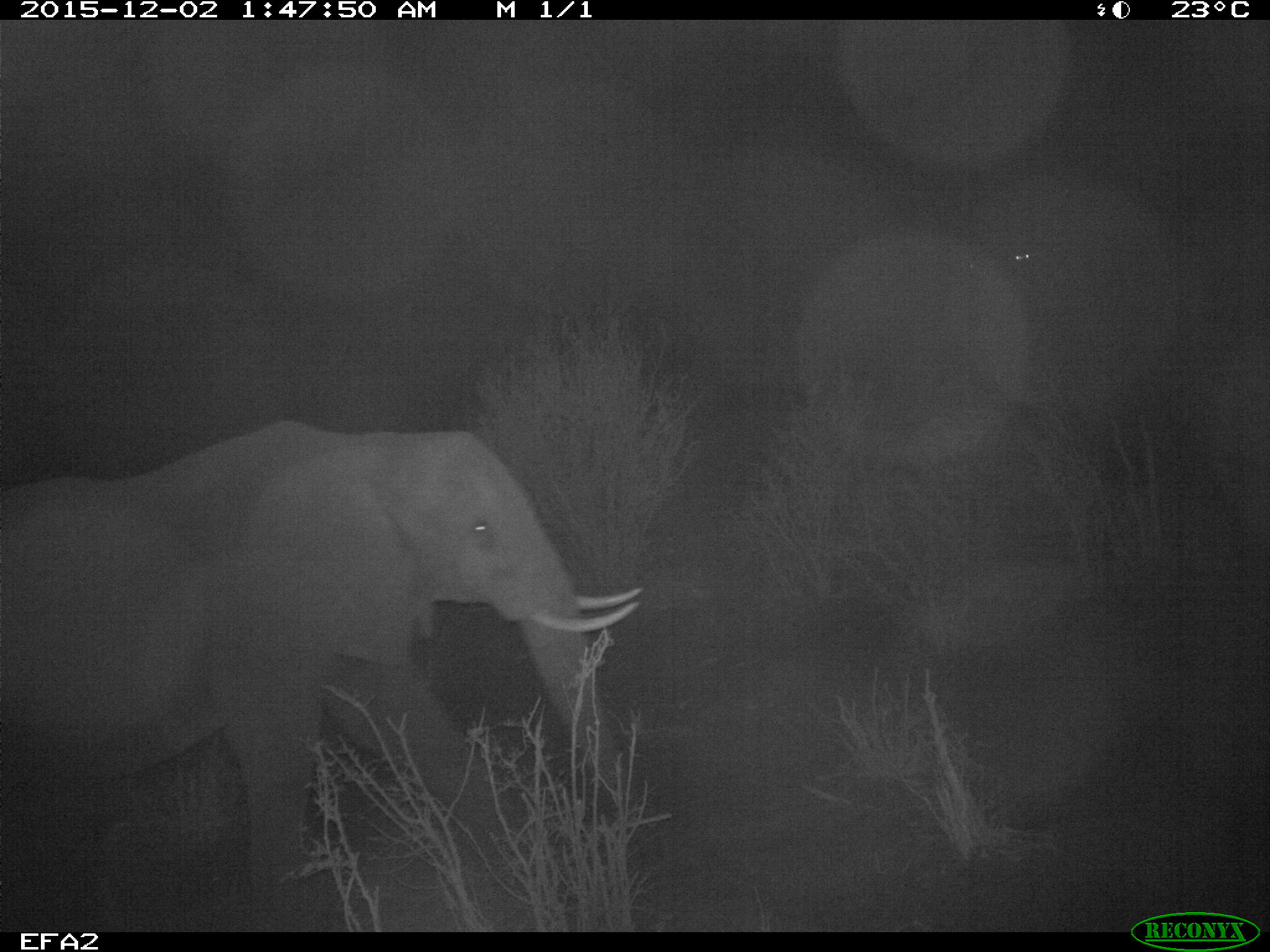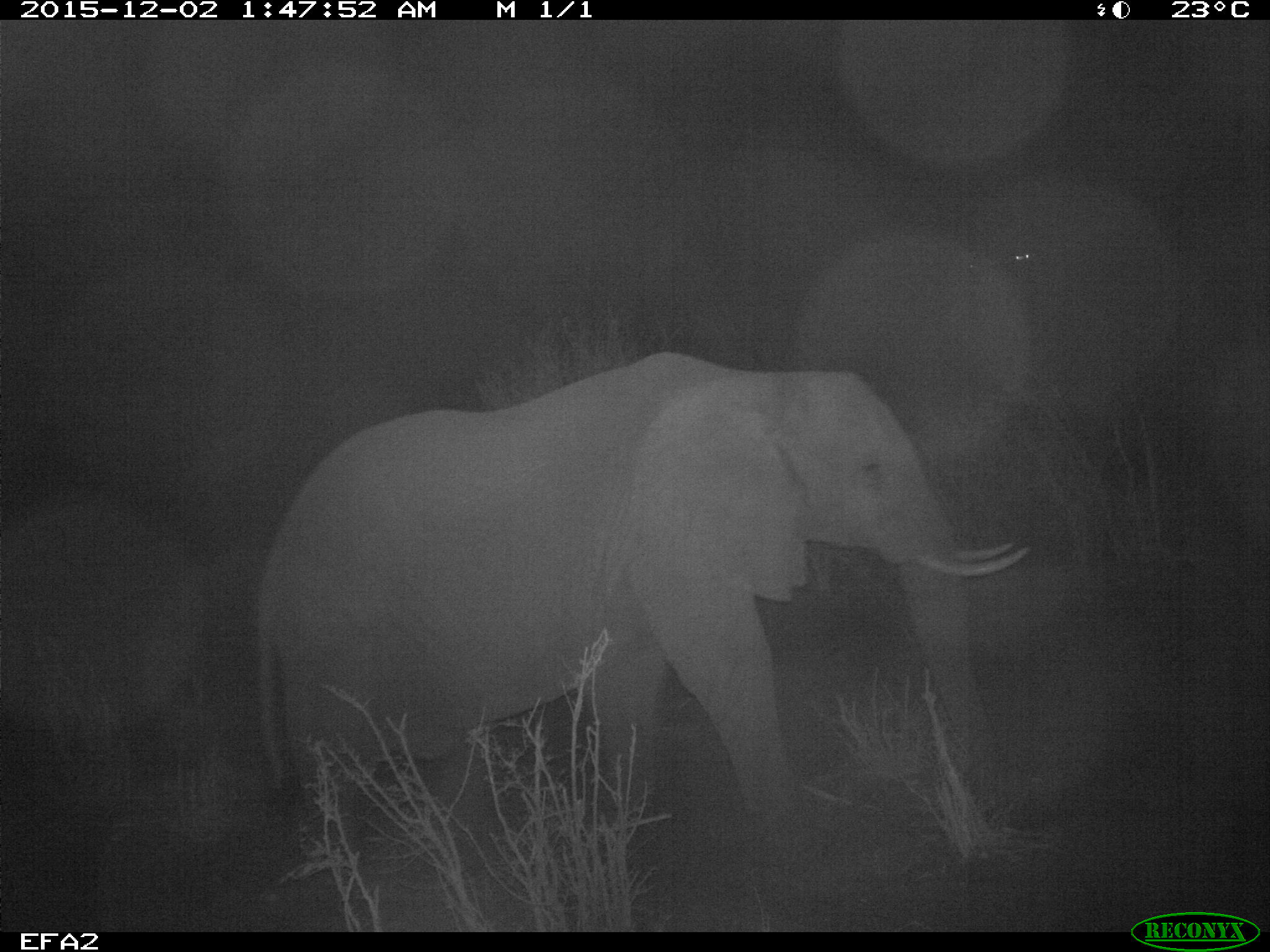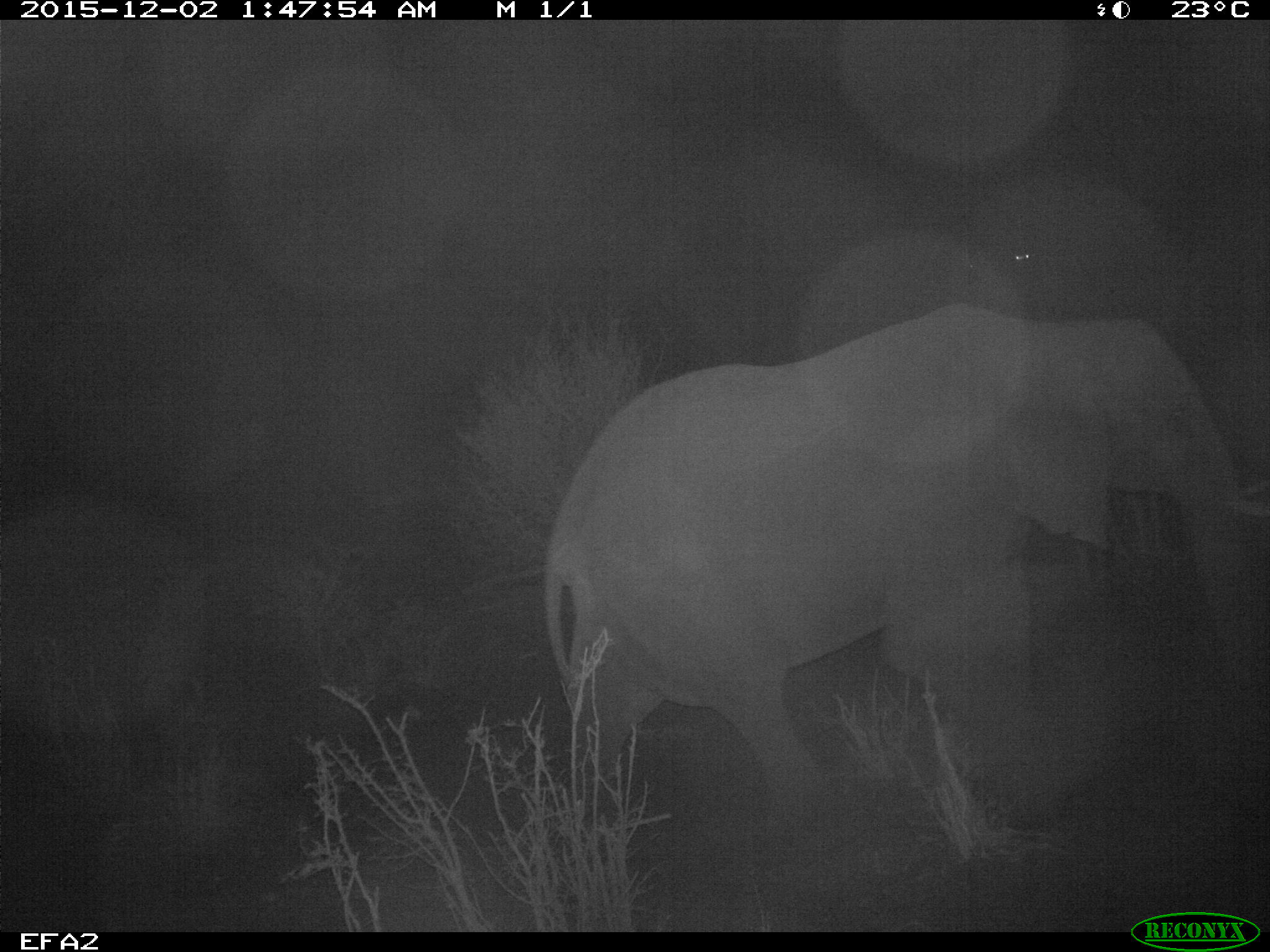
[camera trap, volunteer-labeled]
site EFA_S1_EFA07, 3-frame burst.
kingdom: Animalia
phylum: Chordata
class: Mammalia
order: Proboscidea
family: Elephantidae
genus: Loxodonta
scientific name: Loxodonta africana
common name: african bush elephant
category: elephant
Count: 1.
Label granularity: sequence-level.